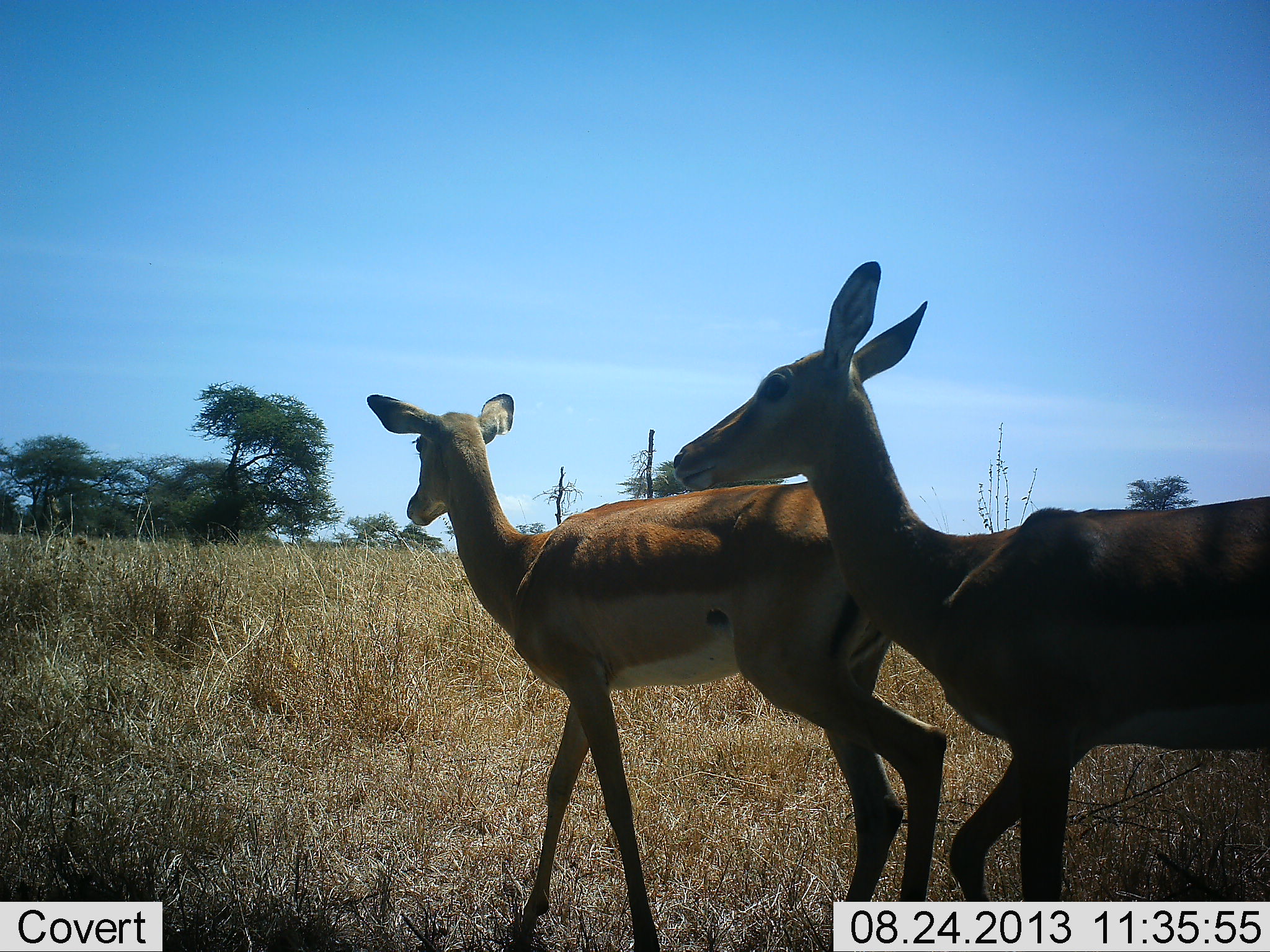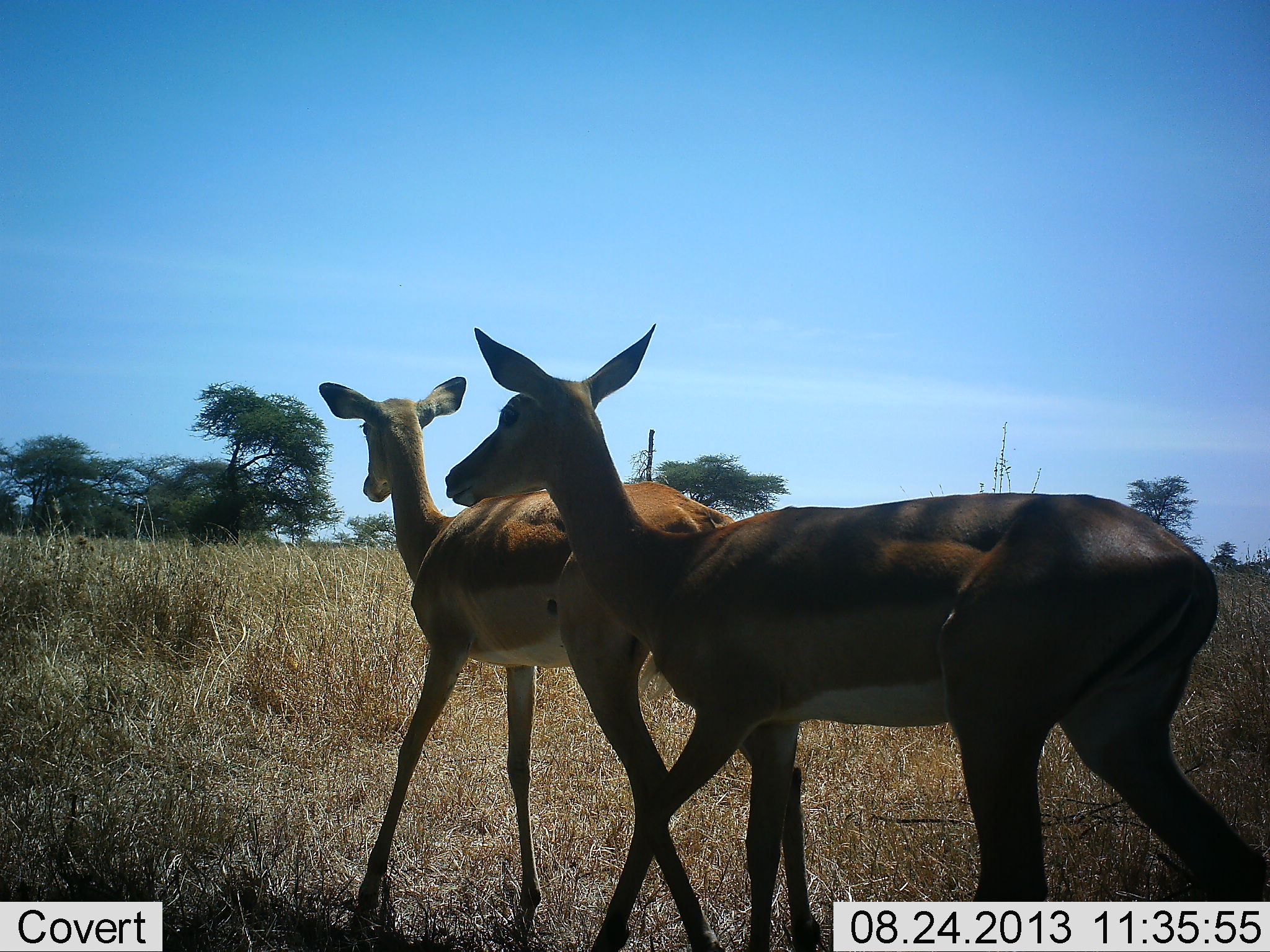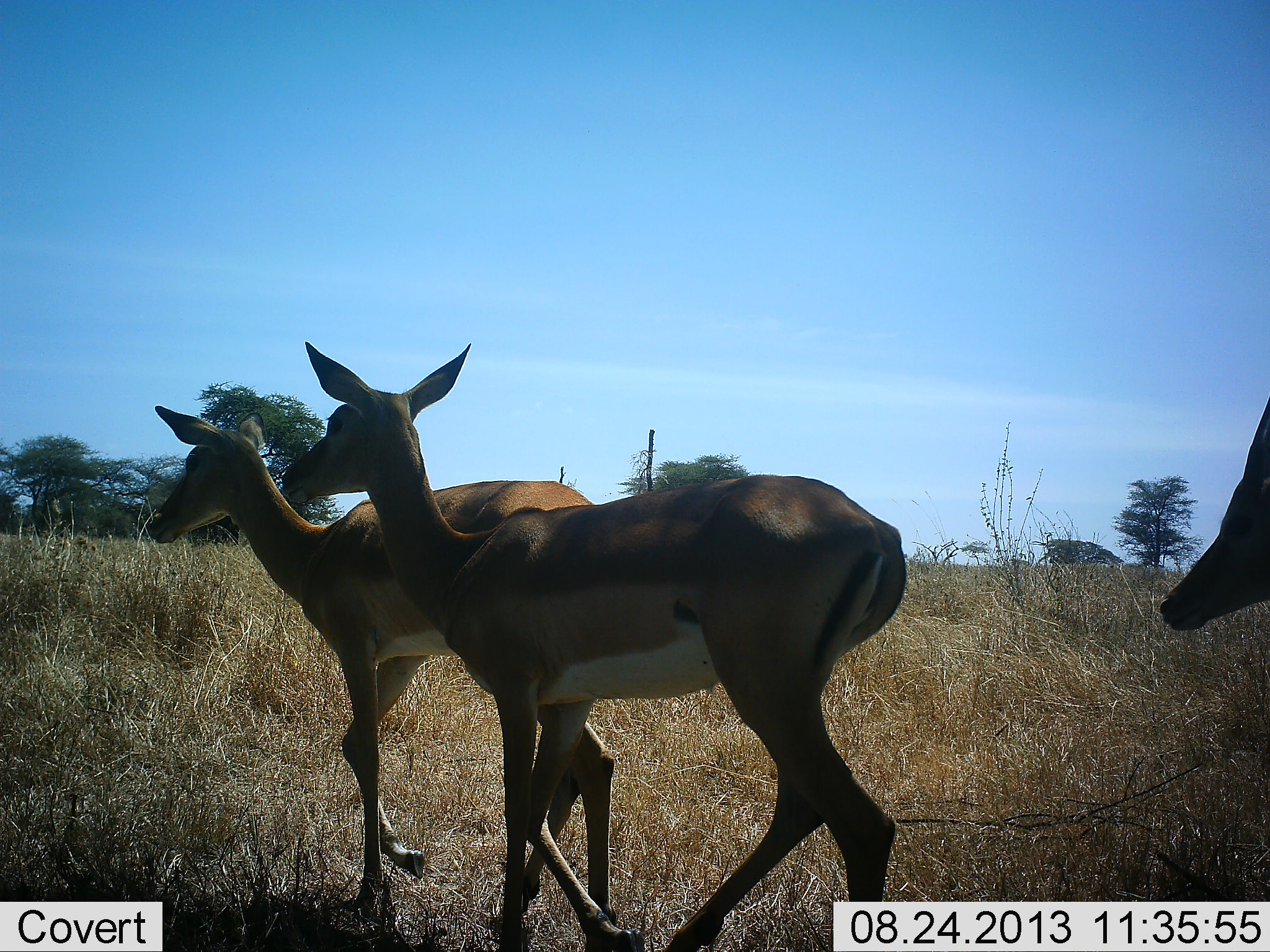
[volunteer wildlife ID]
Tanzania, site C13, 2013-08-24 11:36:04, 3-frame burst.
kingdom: Animalia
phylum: Chordata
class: Mammalia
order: Artiodactyla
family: Bovidae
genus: Aepyceros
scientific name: Aepyceros melampus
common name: impala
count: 3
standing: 10%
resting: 0%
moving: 95%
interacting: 0%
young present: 5%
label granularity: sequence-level